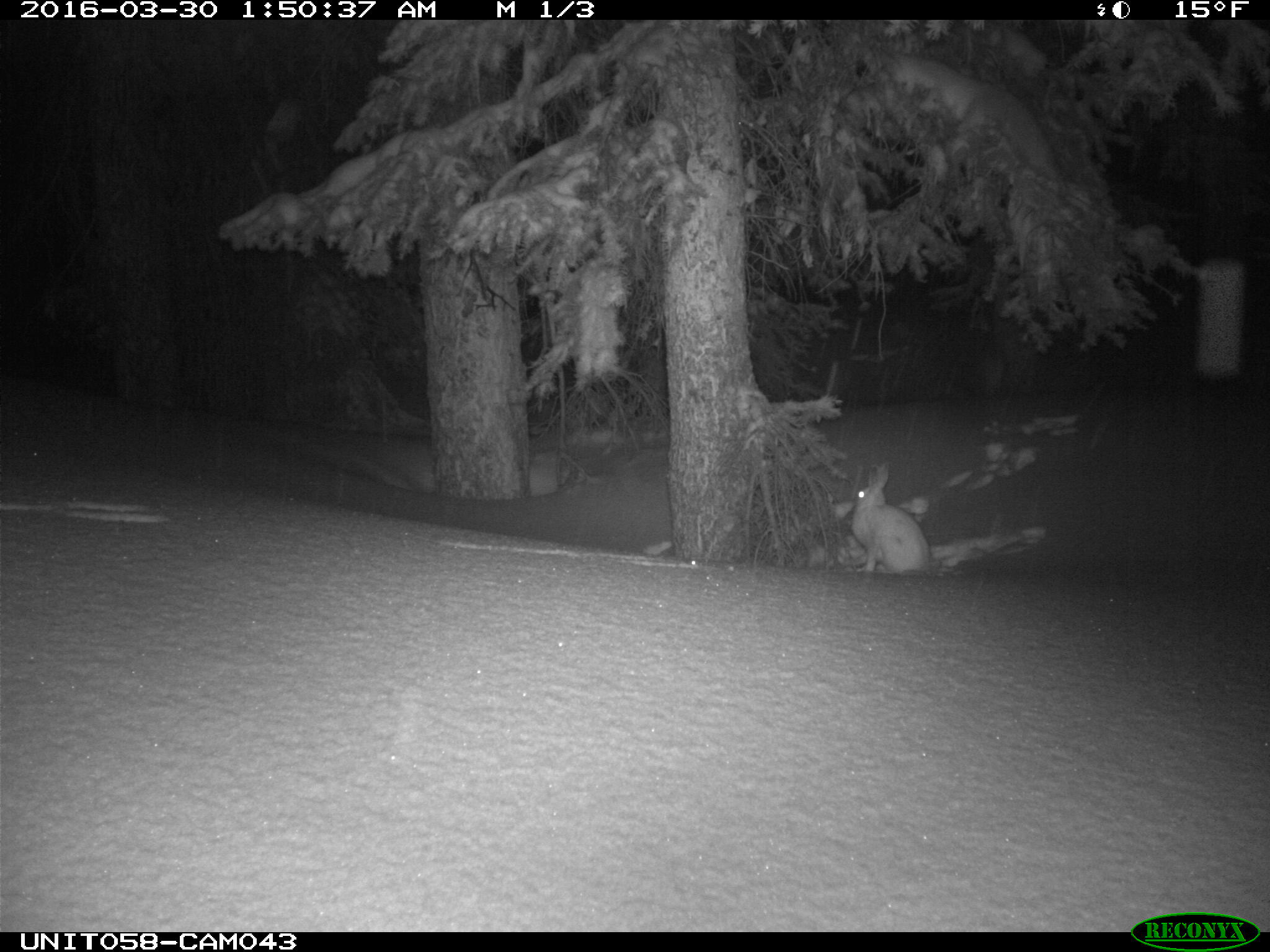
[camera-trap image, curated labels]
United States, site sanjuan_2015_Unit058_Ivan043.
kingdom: Animalia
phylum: Chordata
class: Mammalia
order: Lagomorpha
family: Leporidae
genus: Lepus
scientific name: Lepus americanus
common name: snowshoe hare